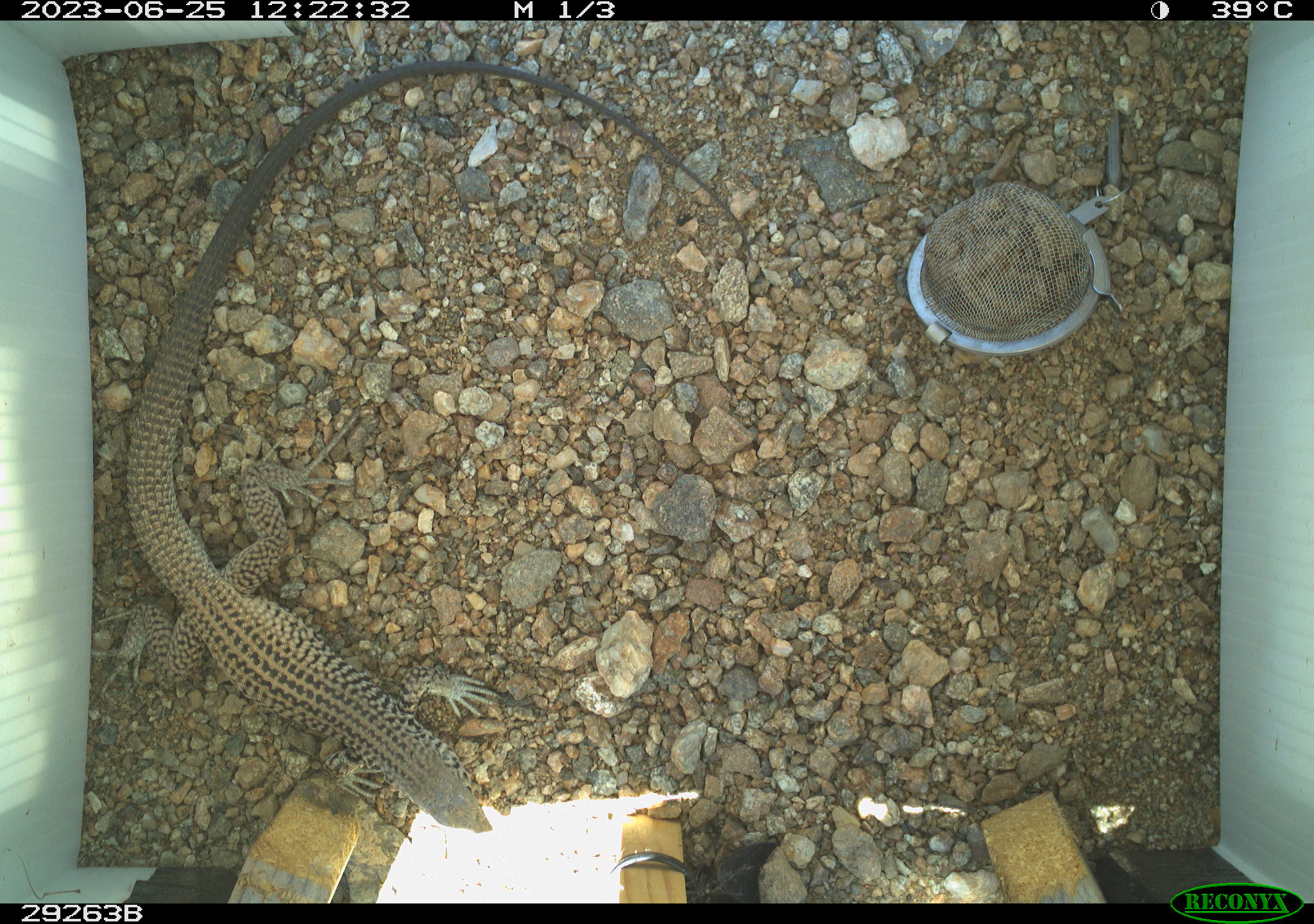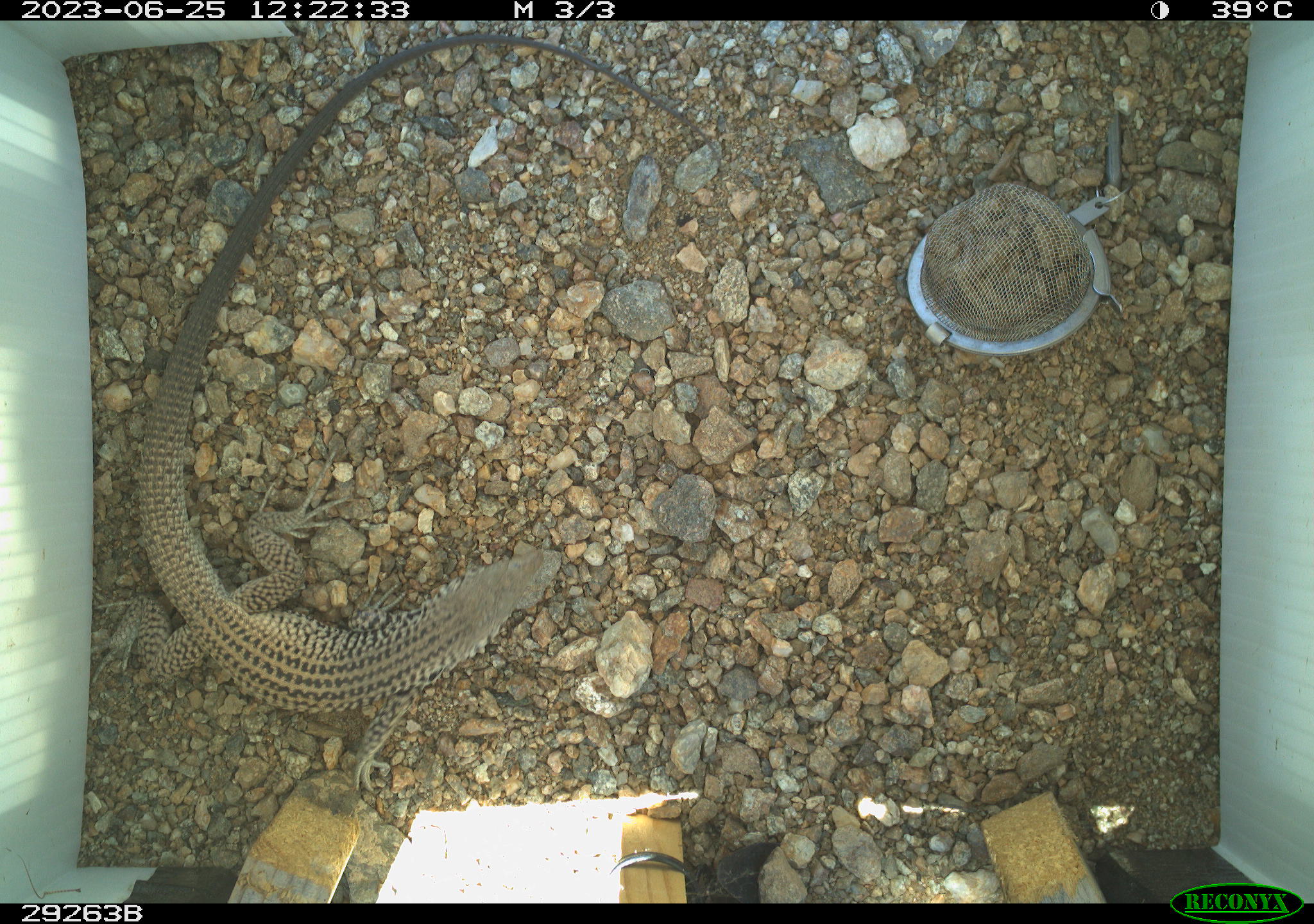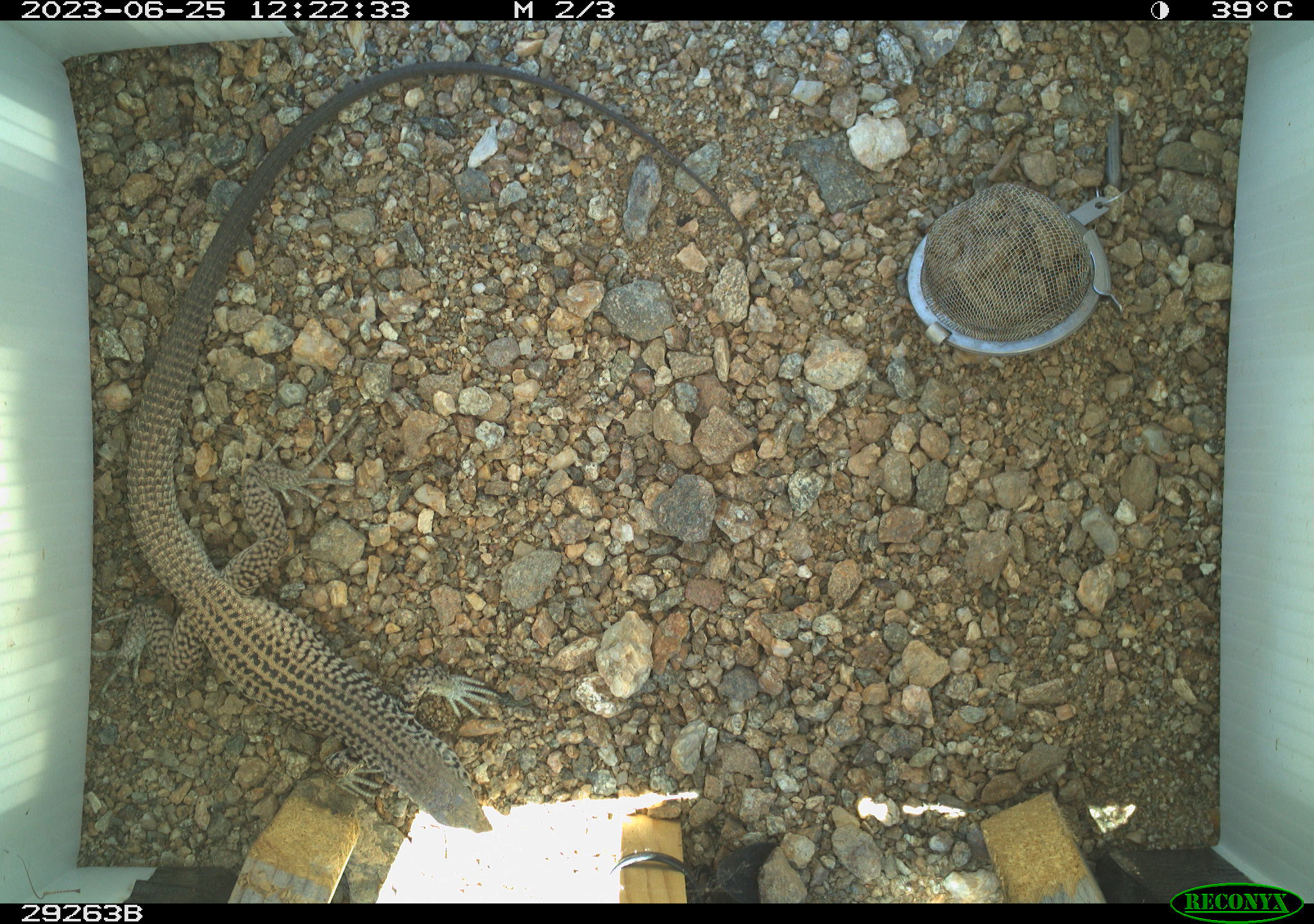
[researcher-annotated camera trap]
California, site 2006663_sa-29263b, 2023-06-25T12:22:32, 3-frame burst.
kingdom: Animalia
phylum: Chordata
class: Reptilia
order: Squamata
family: Teiidae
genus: Aspidoscelis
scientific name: Aspidoscelis tigris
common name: western whiptail